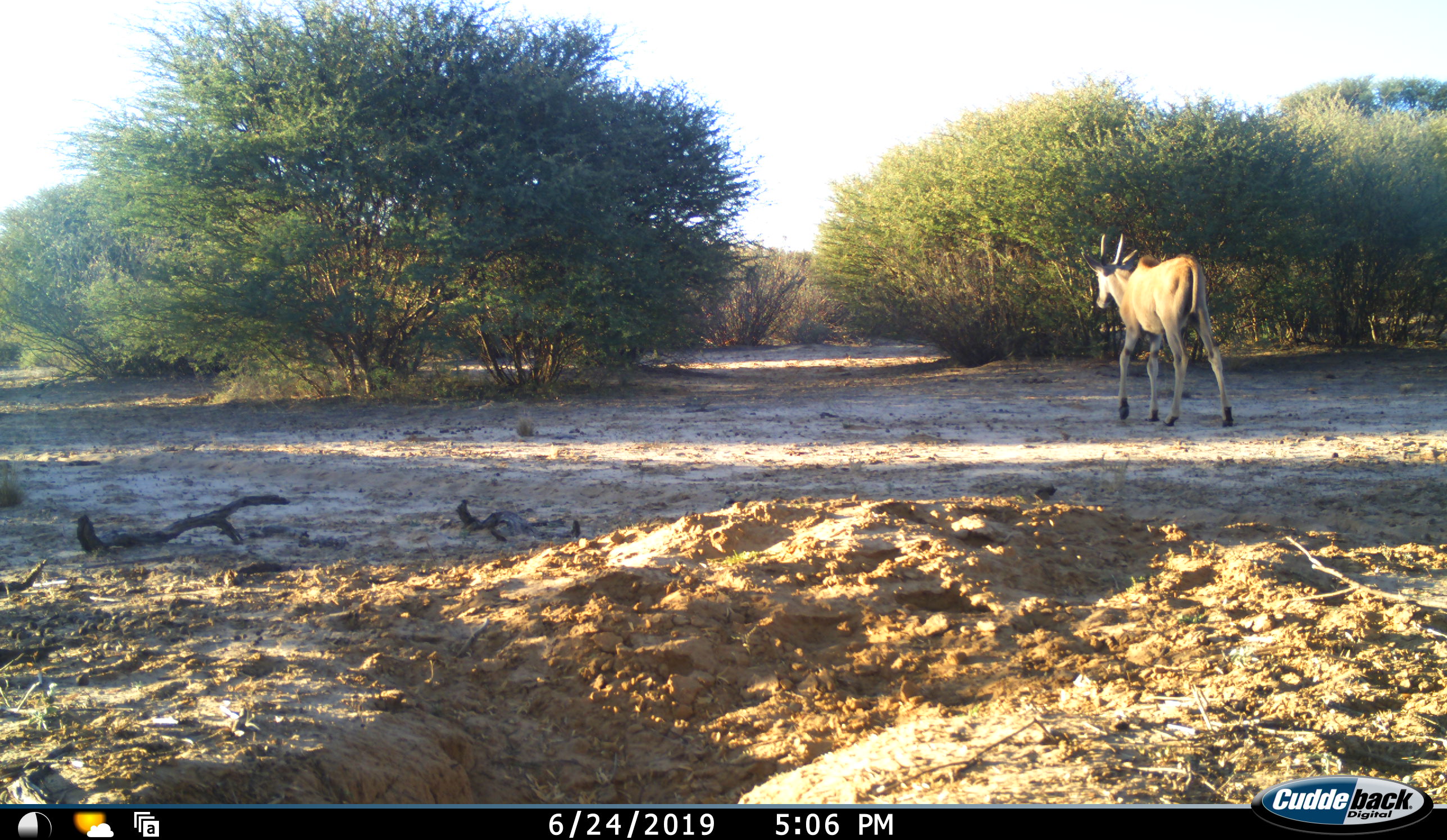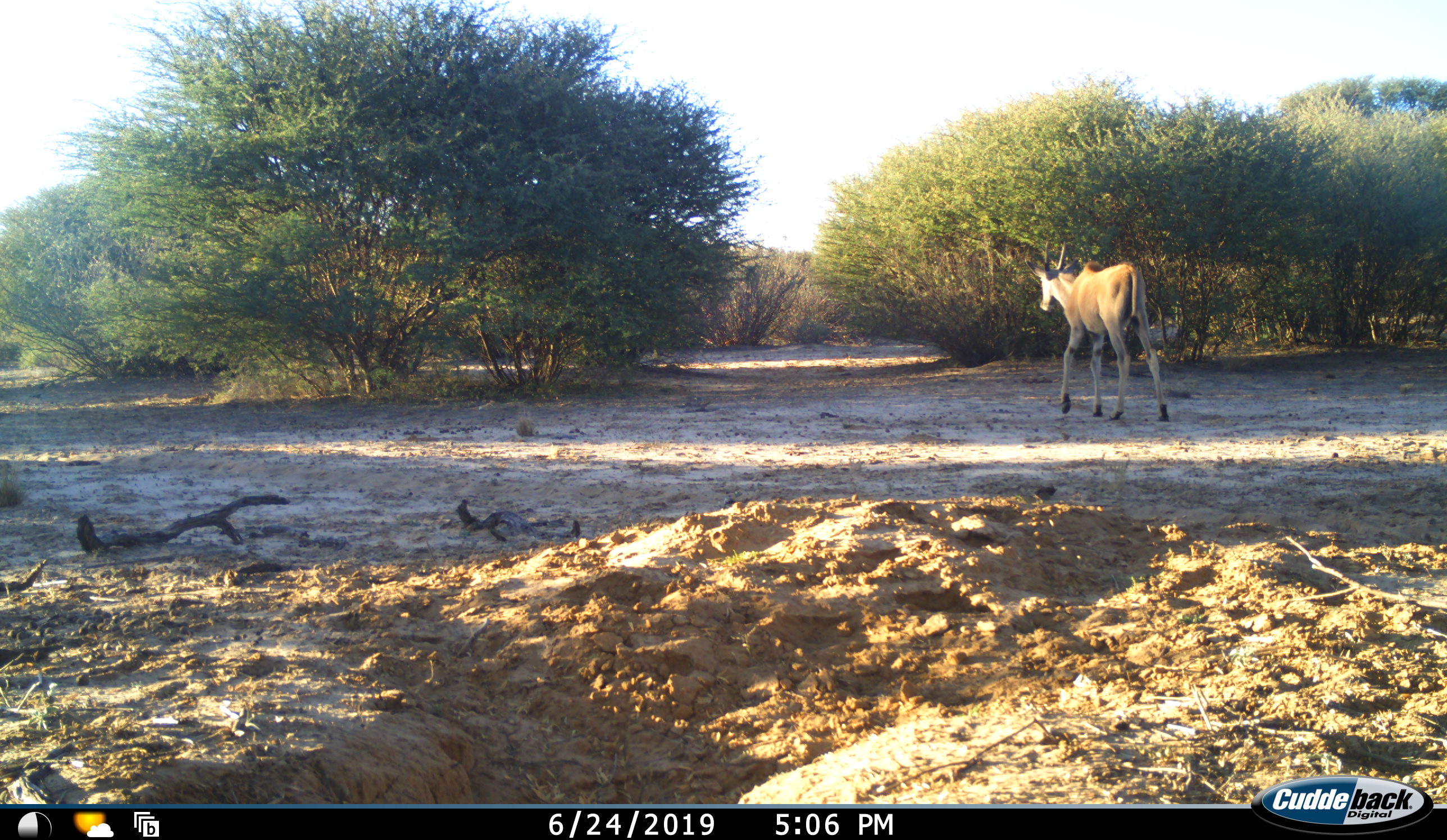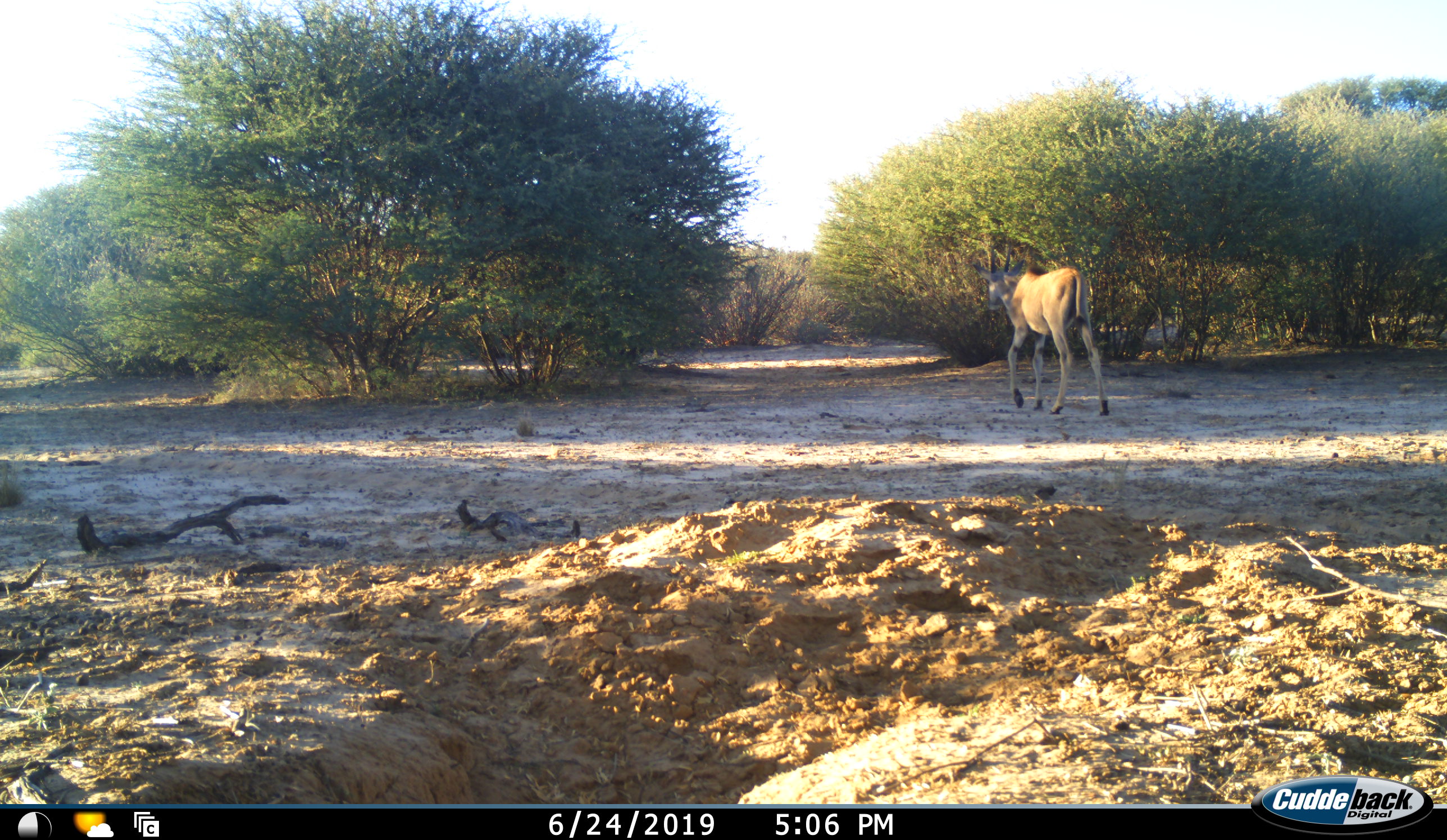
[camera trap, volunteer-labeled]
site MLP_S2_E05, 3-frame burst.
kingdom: Animalia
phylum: Chordata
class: Mammalia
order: Artiodactyla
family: Bovidae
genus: Tragelaphus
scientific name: Tragelaphus oryx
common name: eland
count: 1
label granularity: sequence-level